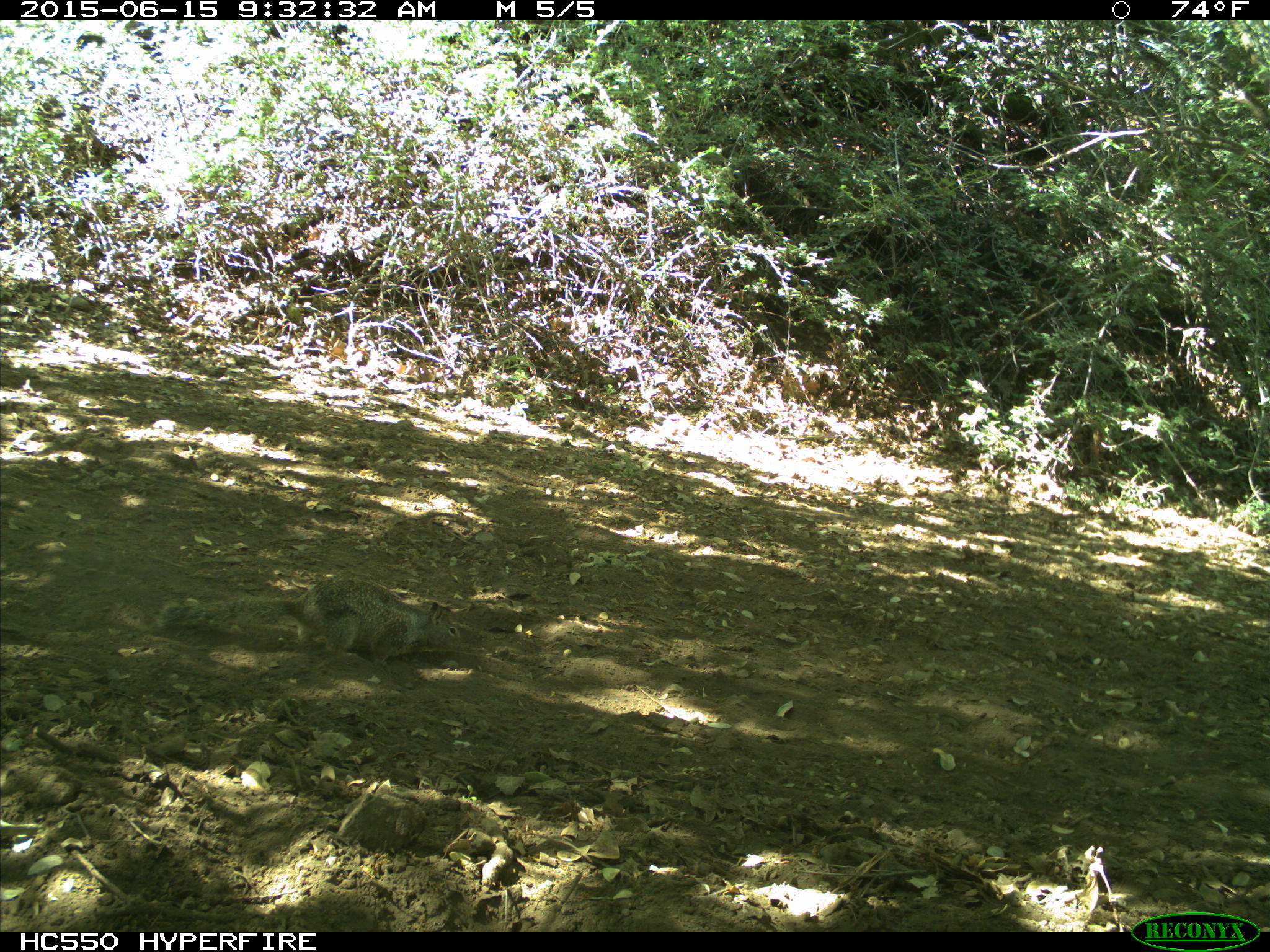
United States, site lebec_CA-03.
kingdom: Animalia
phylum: Chordata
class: Mammalia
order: Rodentia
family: Sciuridae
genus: Otospermophilus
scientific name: Otospermophilus beecheyi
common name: california ground squirrel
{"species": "Otospermophilus beecheyi (california ground squirrel)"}